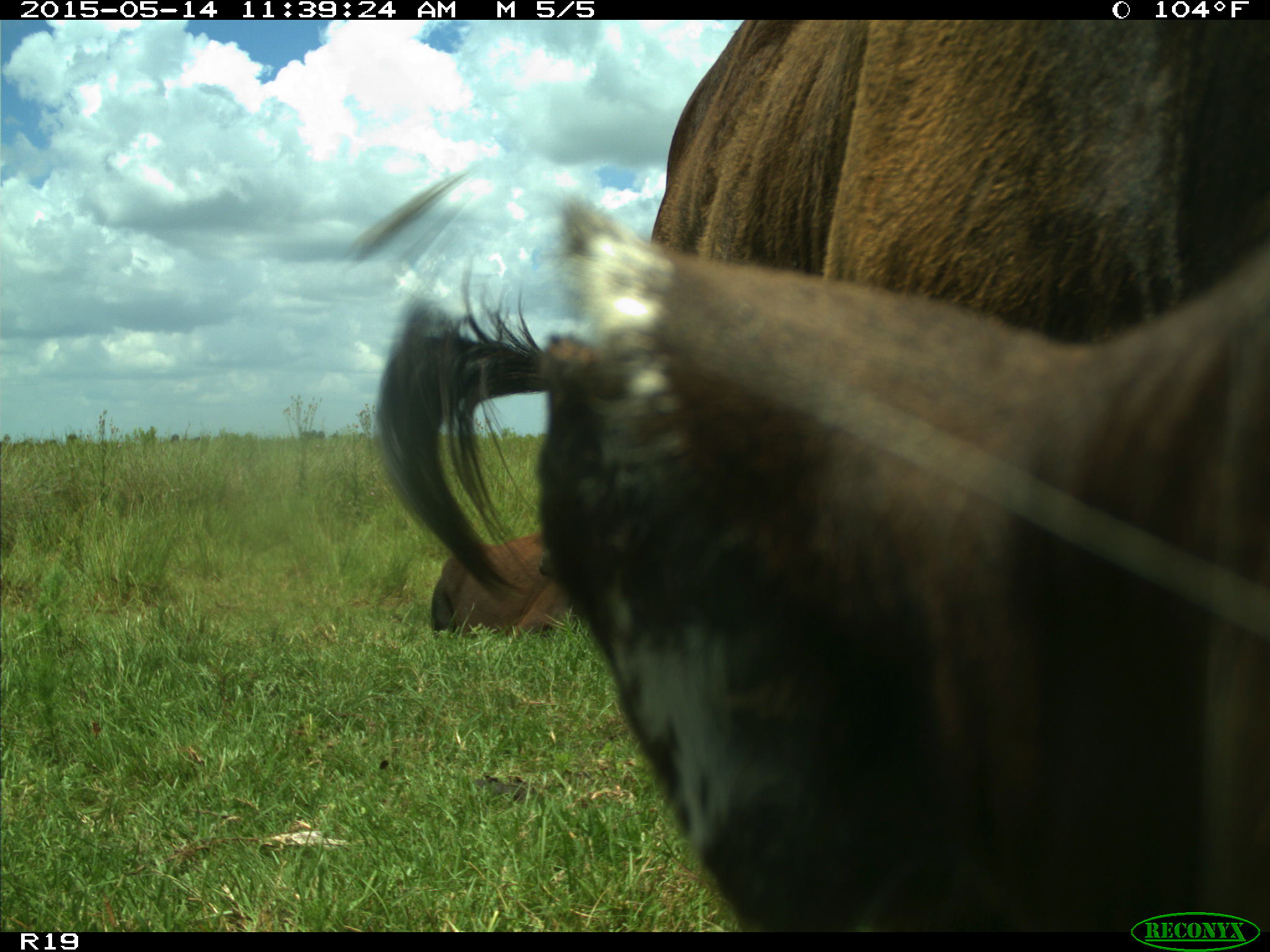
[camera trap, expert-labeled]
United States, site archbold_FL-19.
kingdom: Animalia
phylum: Chordata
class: Mammalia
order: Artiodactyla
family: Bovidae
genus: Bos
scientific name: Bos taurus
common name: domestic cow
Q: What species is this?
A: Bos taurus (domestic cow).